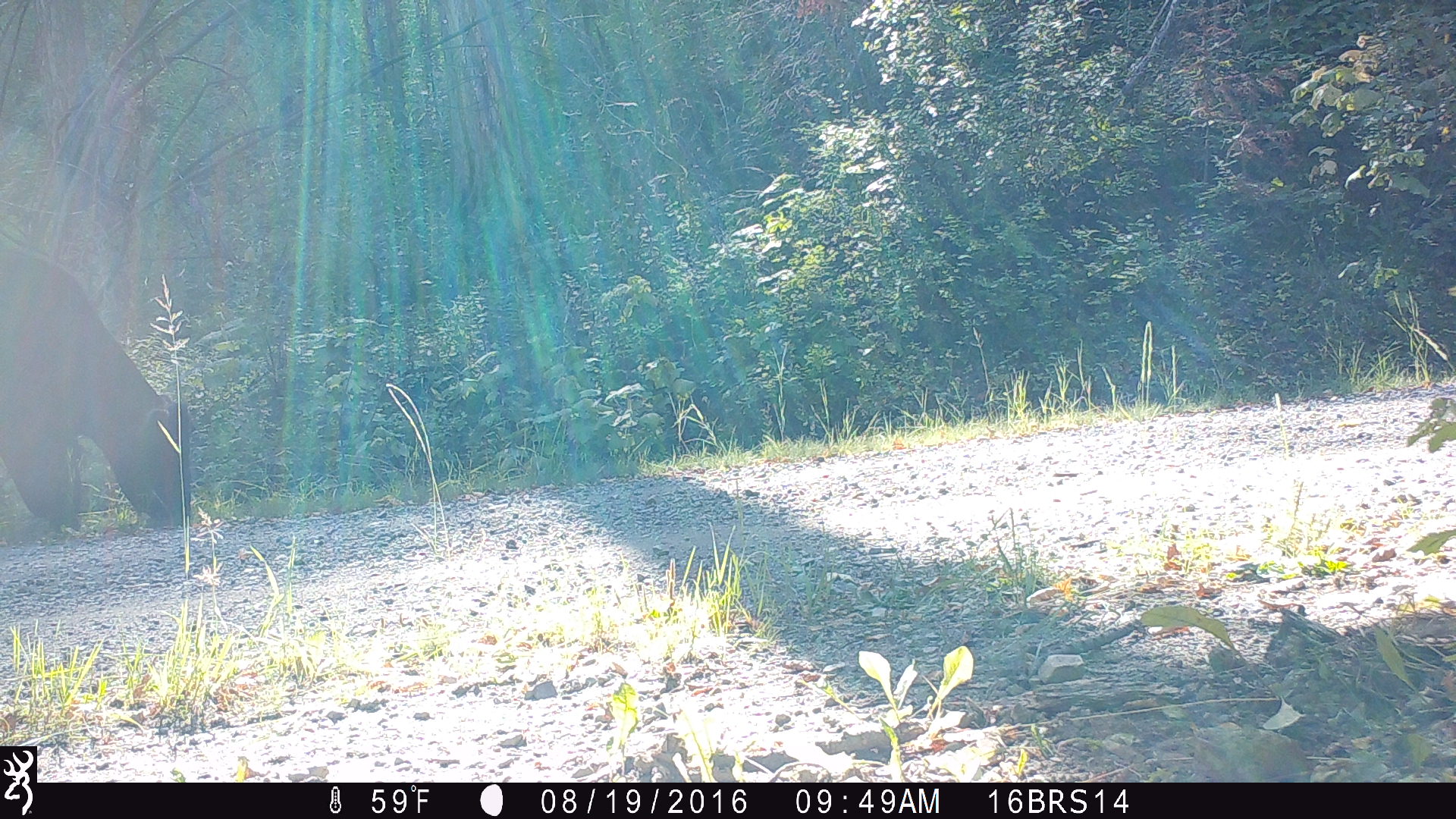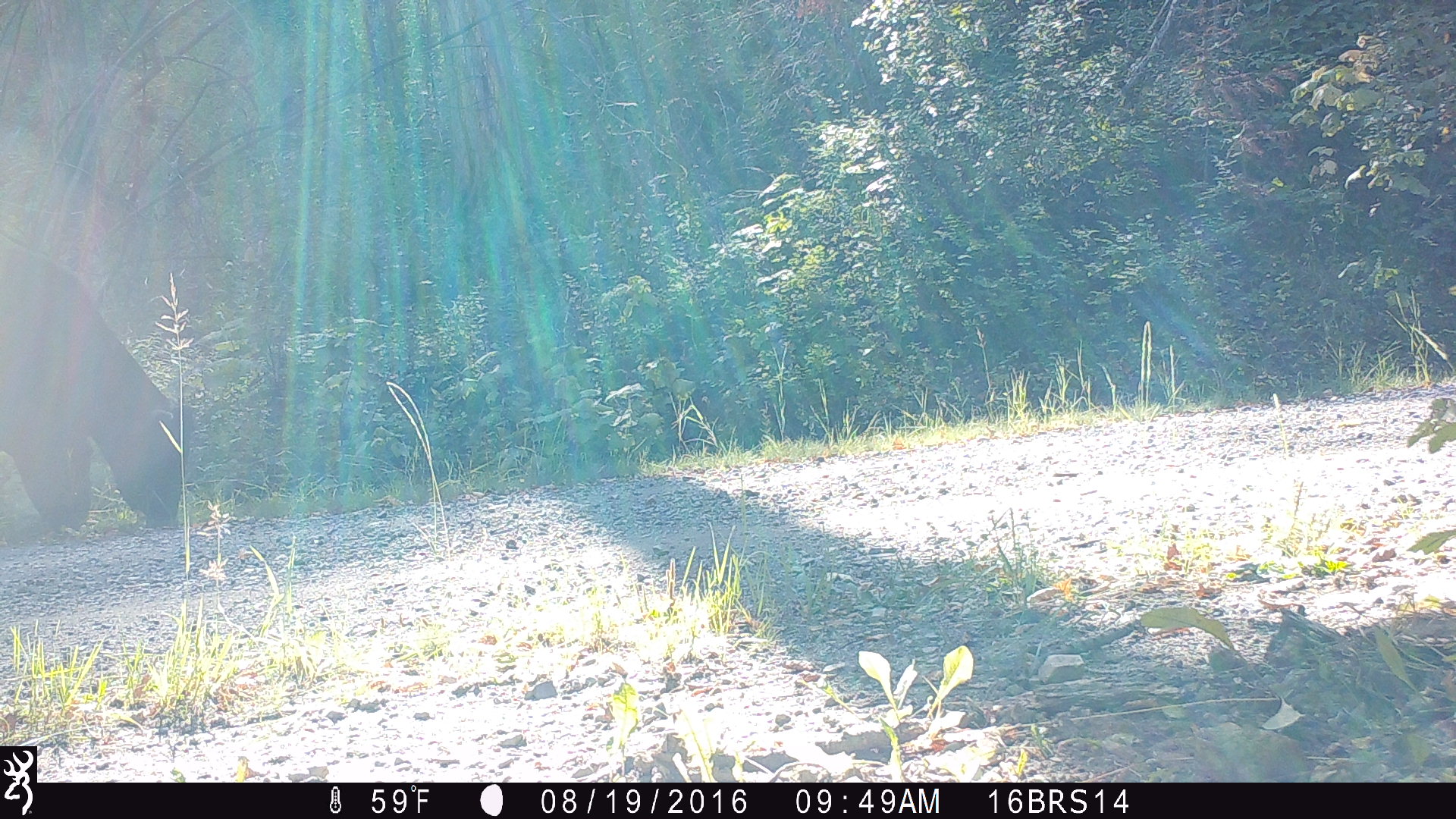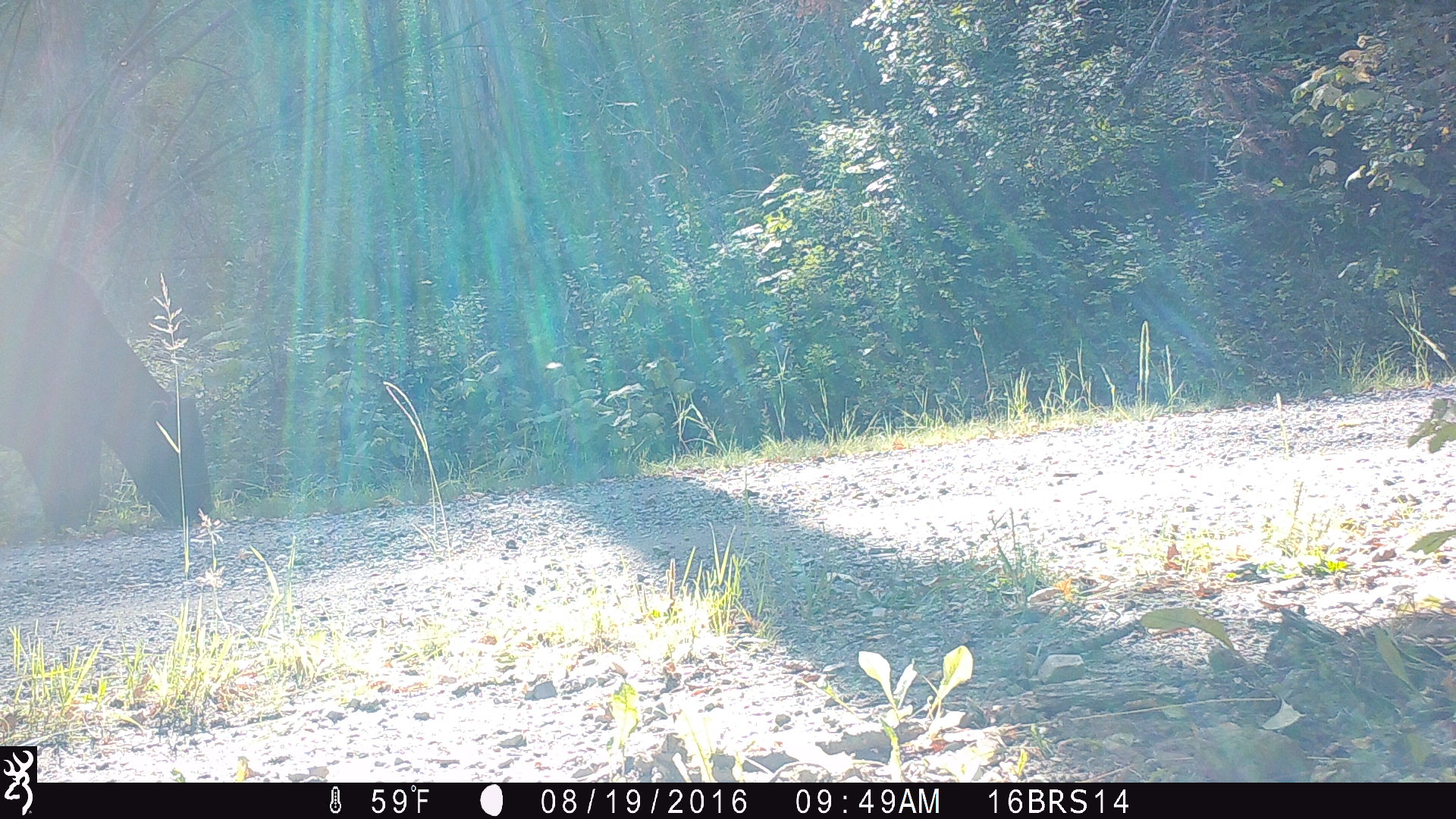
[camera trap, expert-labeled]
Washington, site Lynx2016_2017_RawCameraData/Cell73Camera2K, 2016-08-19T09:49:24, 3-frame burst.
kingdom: Animalia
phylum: Chordata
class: Mammalia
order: Artiodactyla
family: Bovidae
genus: Bos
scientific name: Bos taurus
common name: domestic cattle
Domestic cattle (Bos taurus). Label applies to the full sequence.